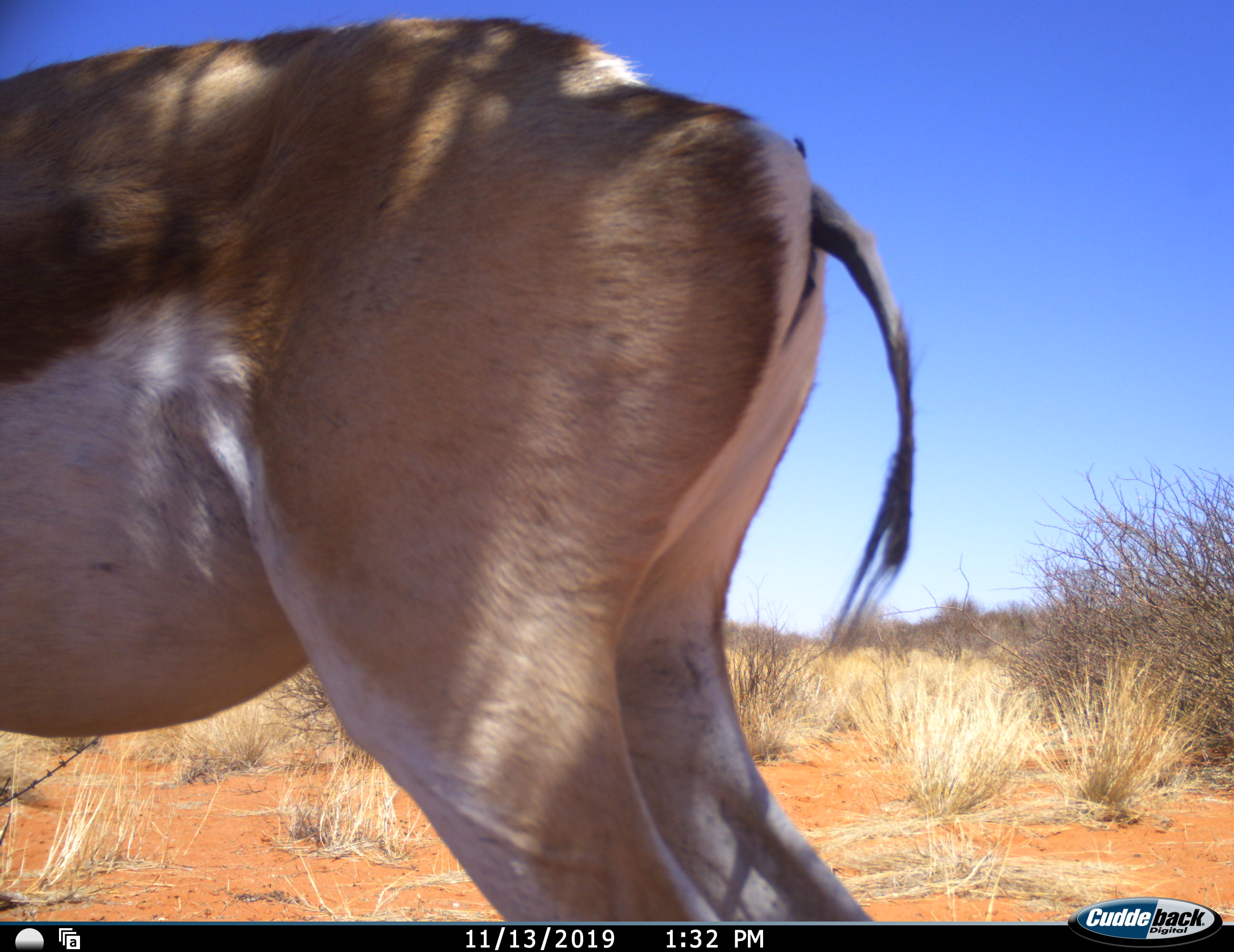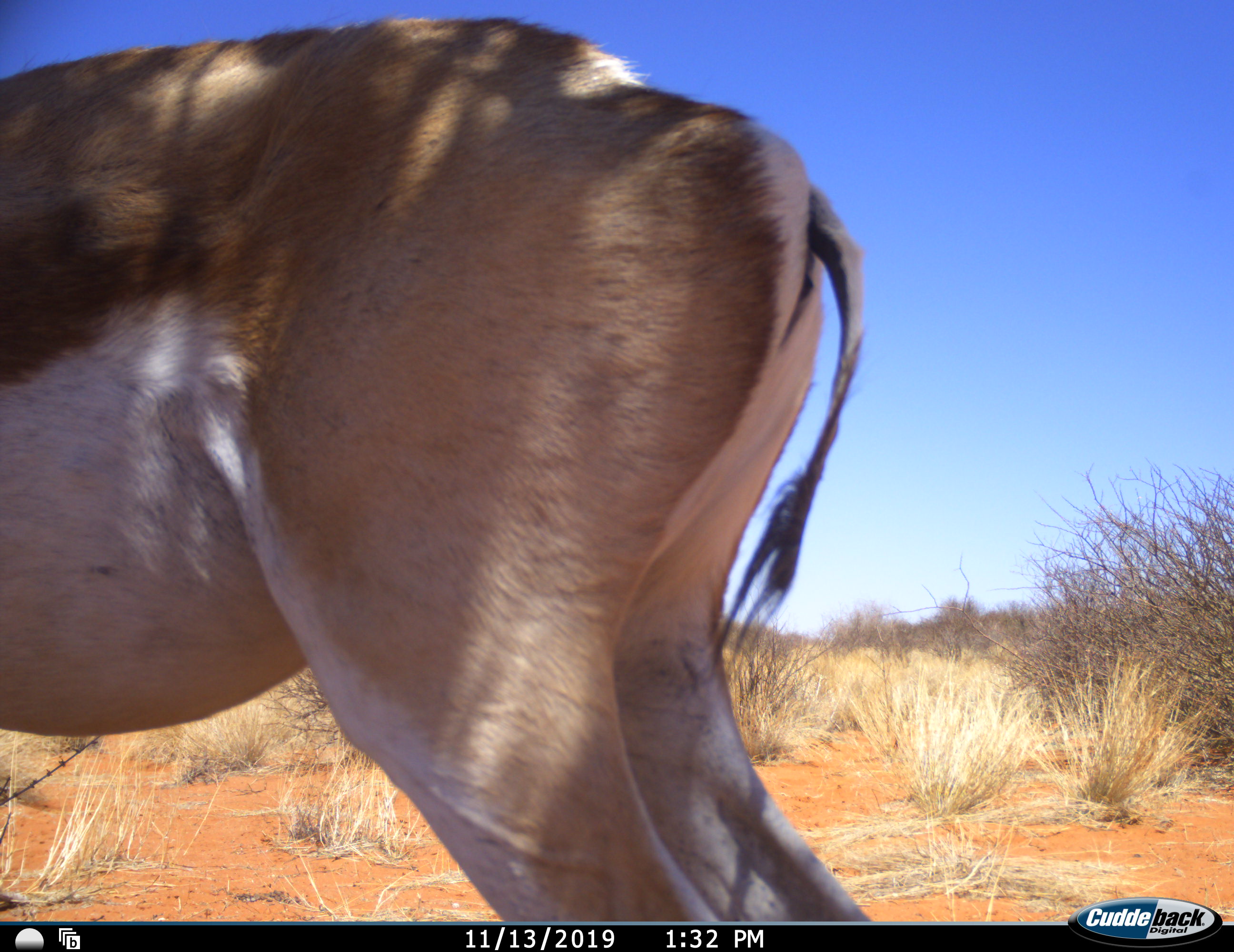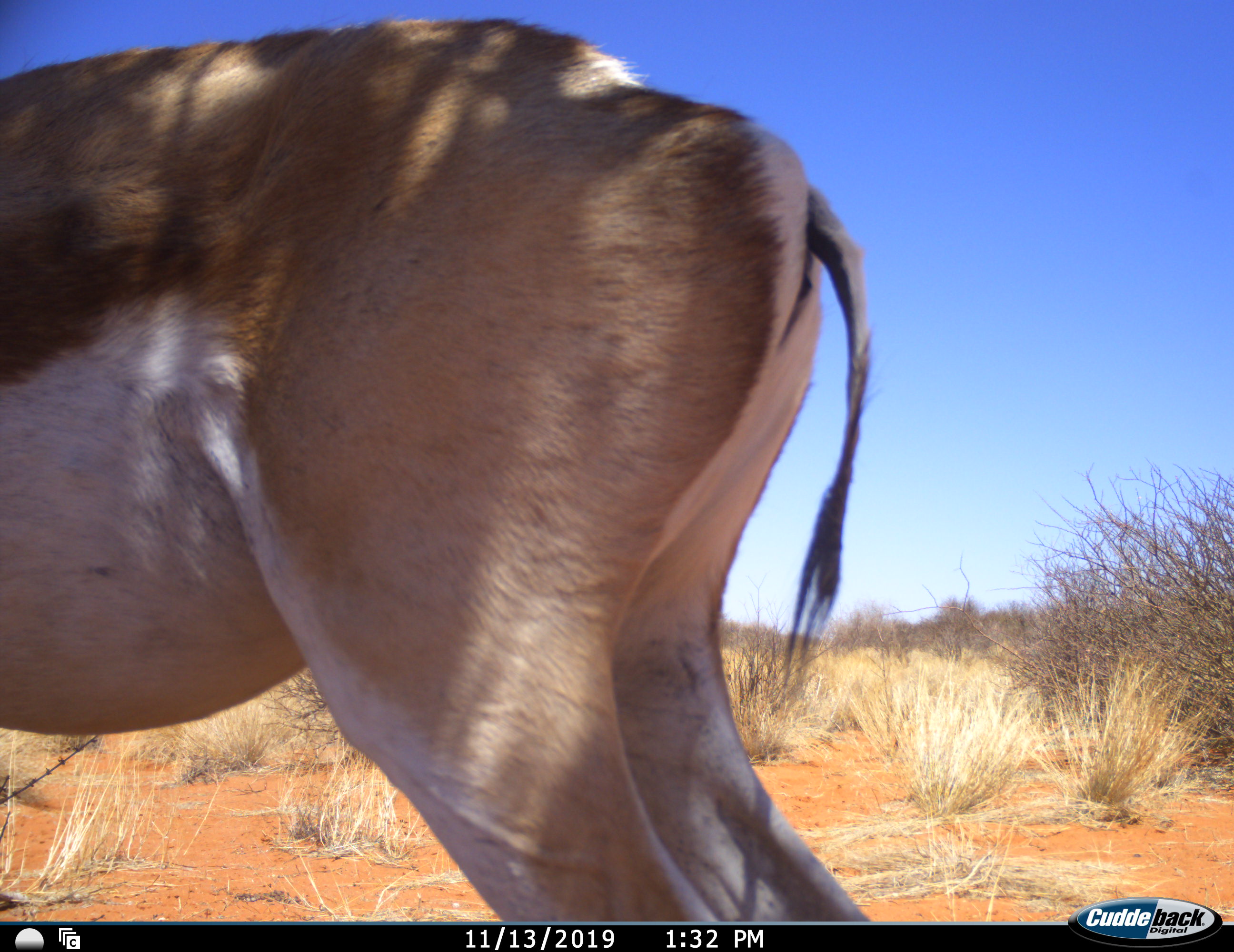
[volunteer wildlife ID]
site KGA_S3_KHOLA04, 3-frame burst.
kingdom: Animalia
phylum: Chordata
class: Mammalia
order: Artiodactyla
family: Bovidae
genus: Antidorcas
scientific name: Antidorcas marsupialis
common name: springbok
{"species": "springbok (Antidorcas marsupialis)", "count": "1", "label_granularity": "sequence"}